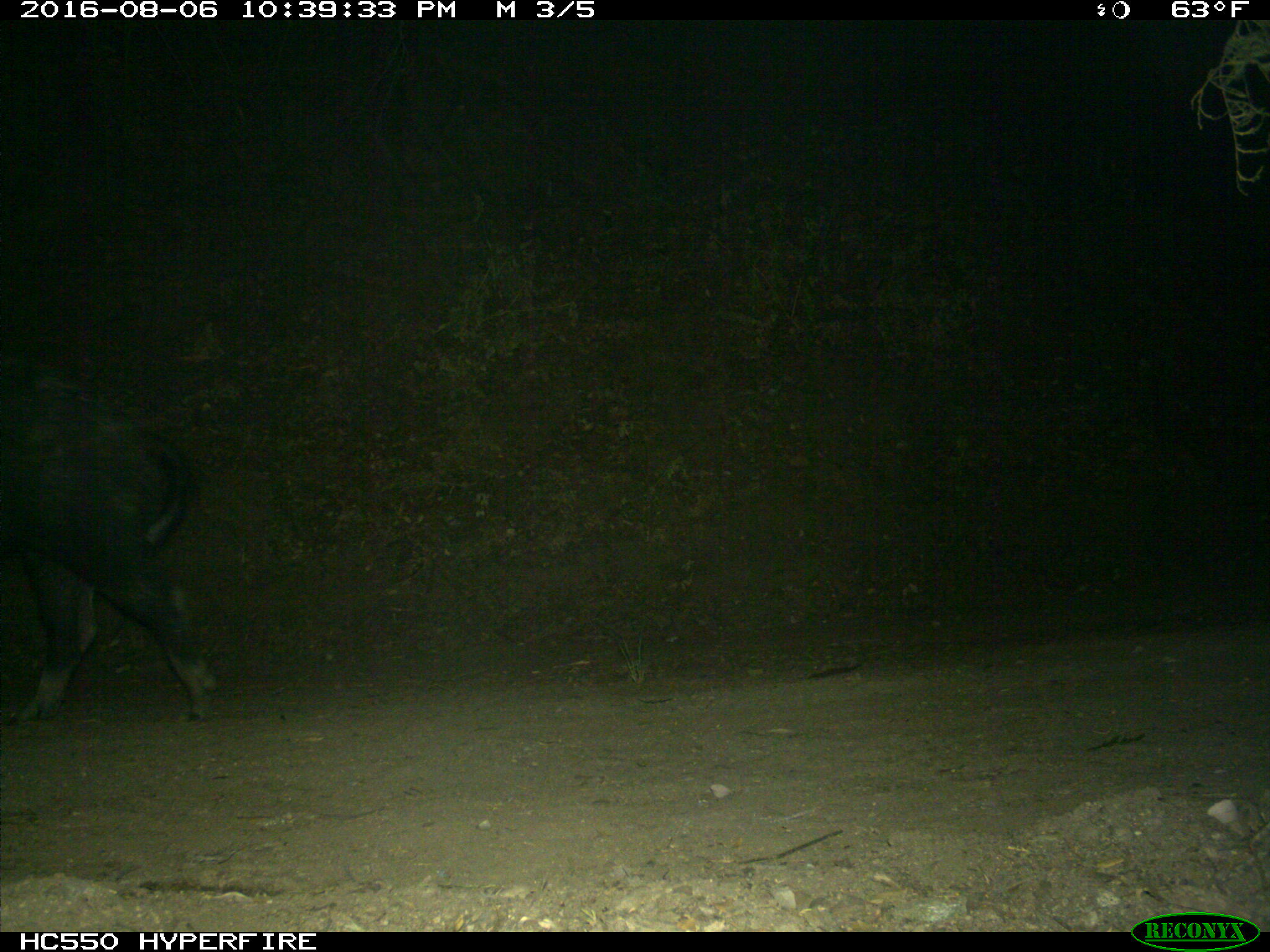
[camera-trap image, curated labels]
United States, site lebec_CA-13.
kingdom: Animalia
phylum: Chordata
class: Mammalia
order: Artiodactyla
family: Suidae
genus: Sus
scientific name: Sus scrofa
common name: wild boar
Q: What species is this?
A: Sus scrofa (wild boar).